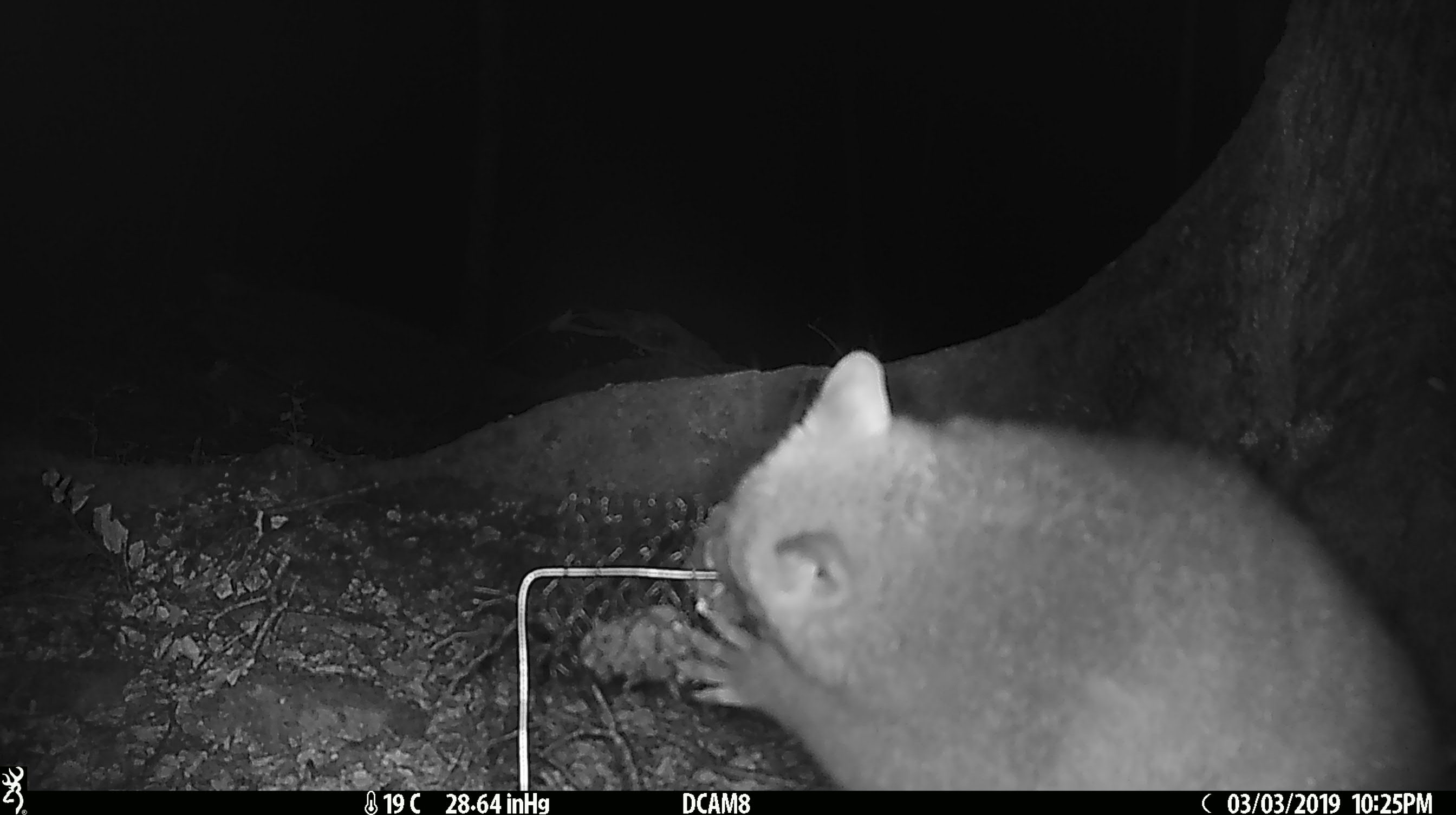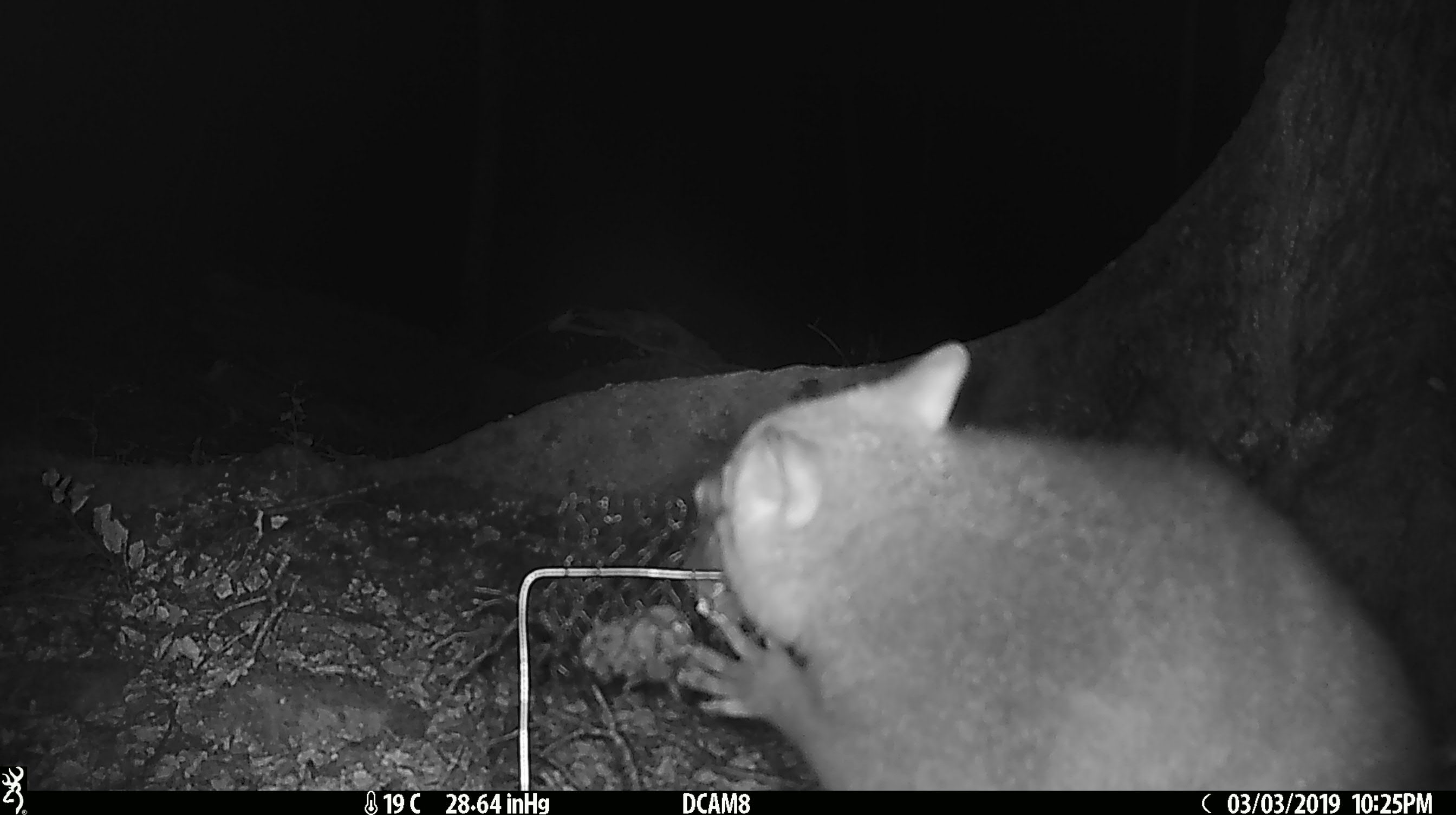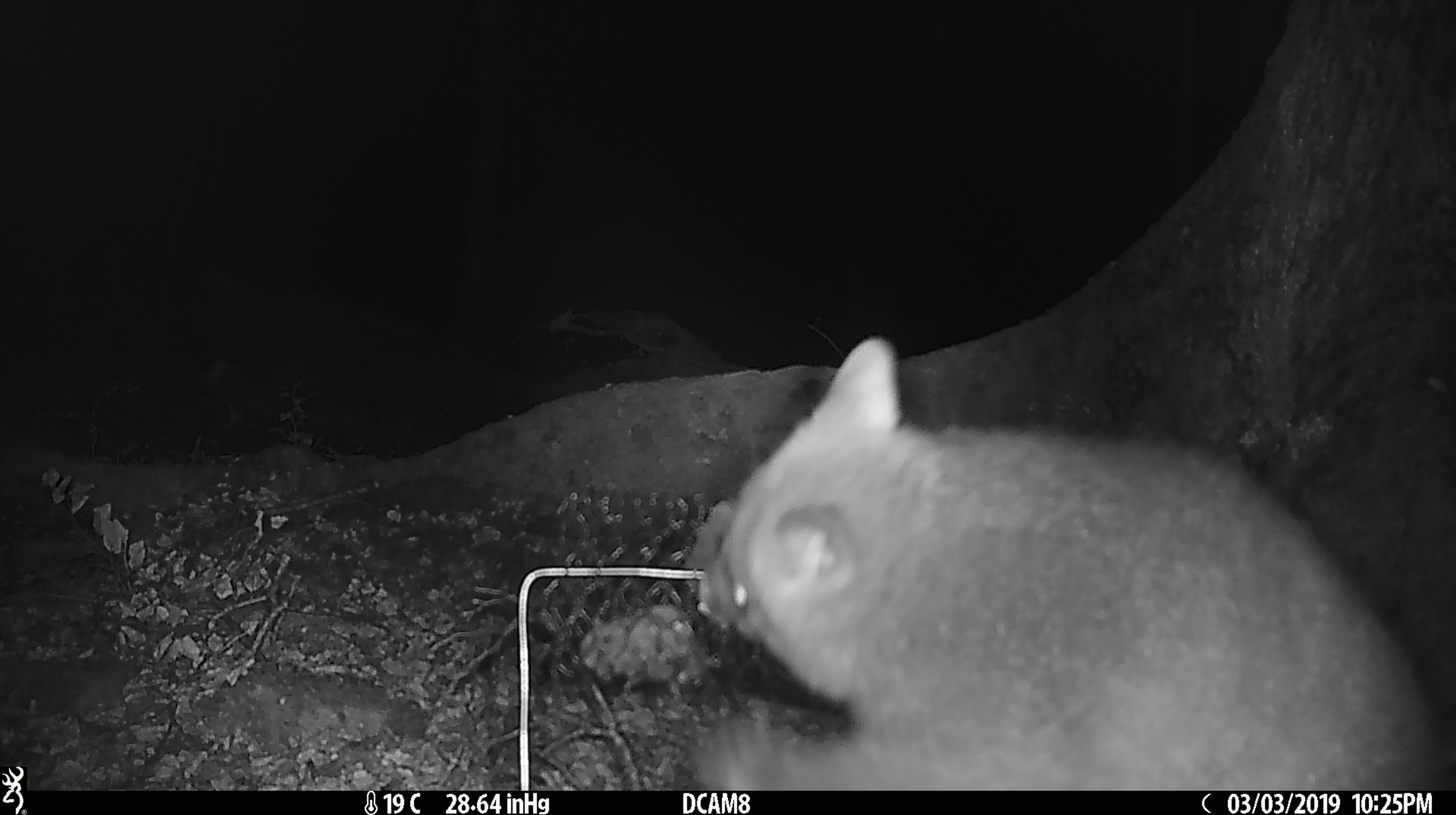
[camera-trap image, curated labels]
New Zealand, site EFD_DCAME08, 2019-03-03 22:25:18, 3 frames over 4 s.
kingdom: Animalia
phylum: Chordata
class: Mammalia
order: Diprotodontia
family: Phalangeridae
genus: Trichosurus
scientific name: Trichosurus vulpecula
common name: common brushtail possum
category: possum